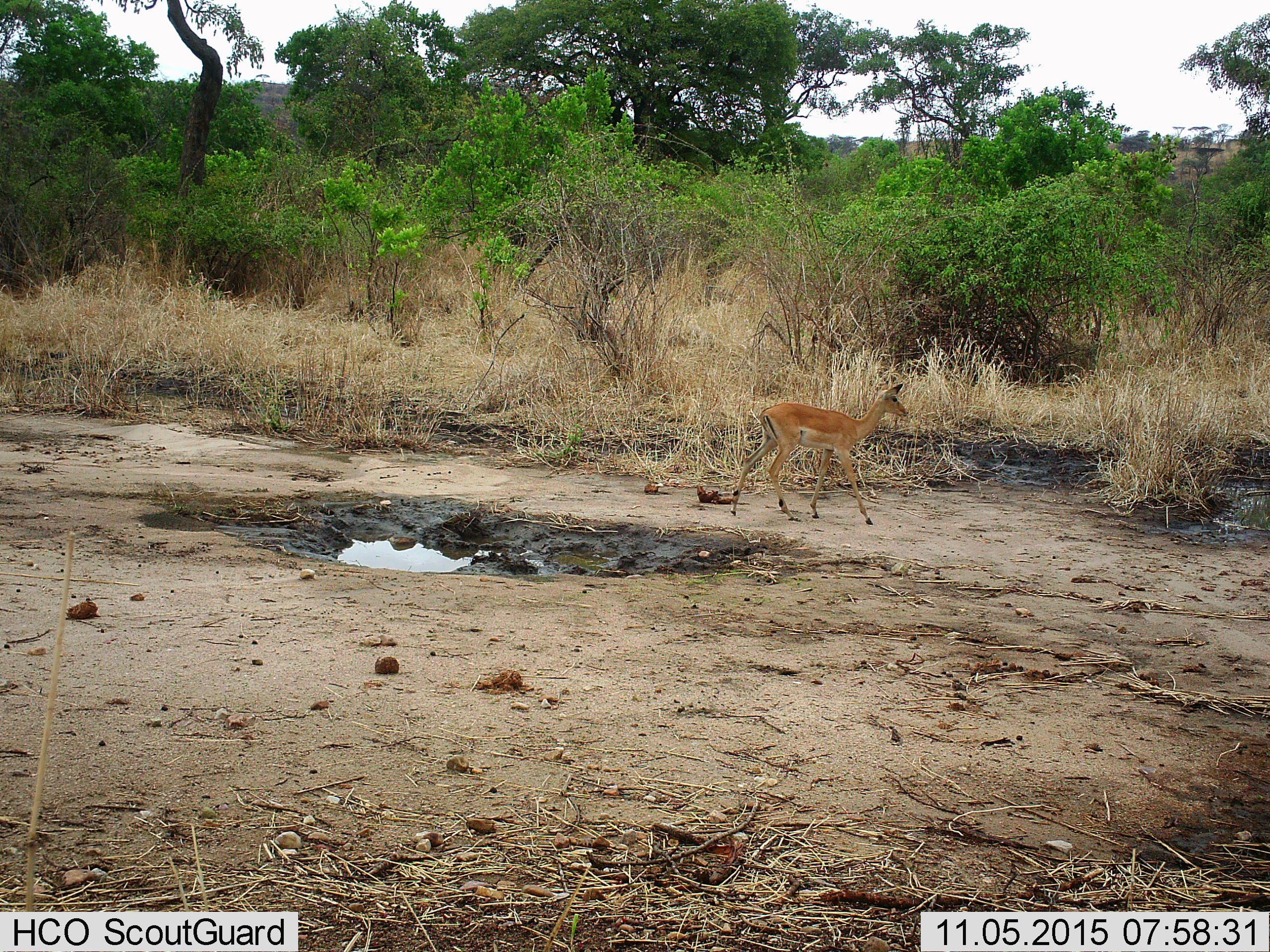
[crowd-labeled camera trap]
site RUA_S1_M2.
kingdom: Animalia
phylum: Chordata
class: Mammalia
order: Artiodactyla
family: Bovidae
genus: Aepyceros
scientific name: Aepyceros melampus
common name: impala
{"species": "impala (Aepyceros melampus)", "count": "1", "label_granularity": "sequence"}